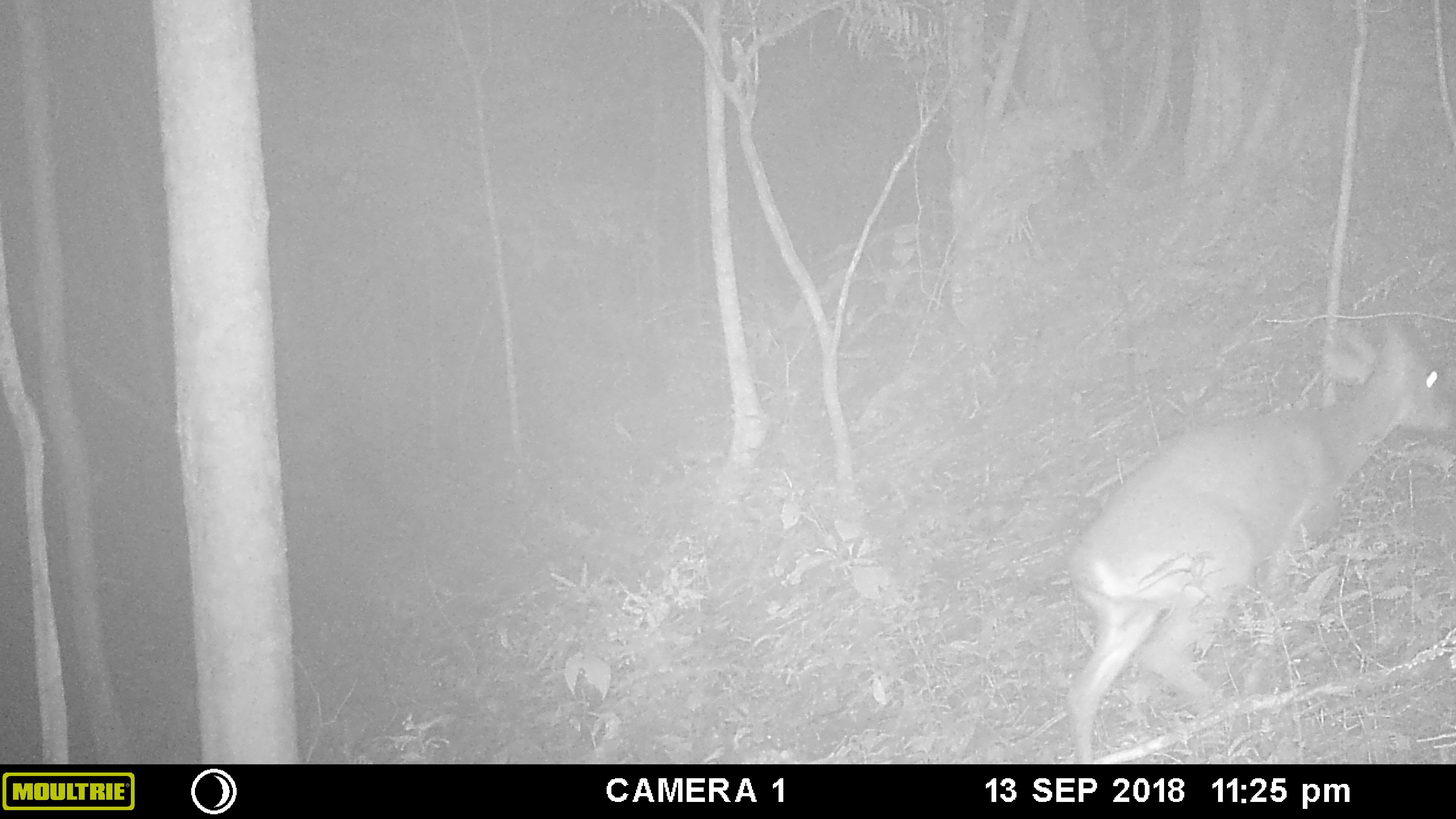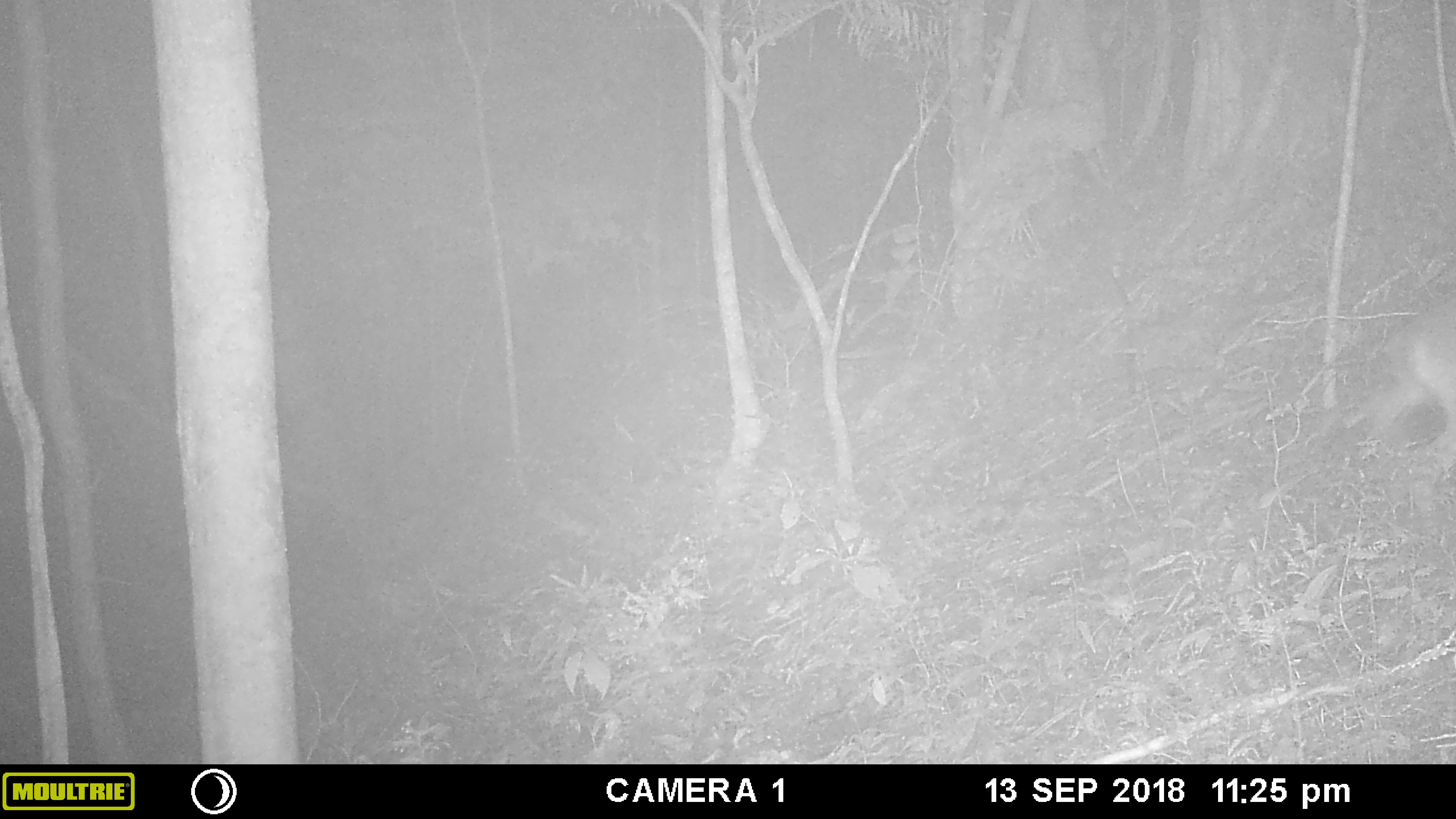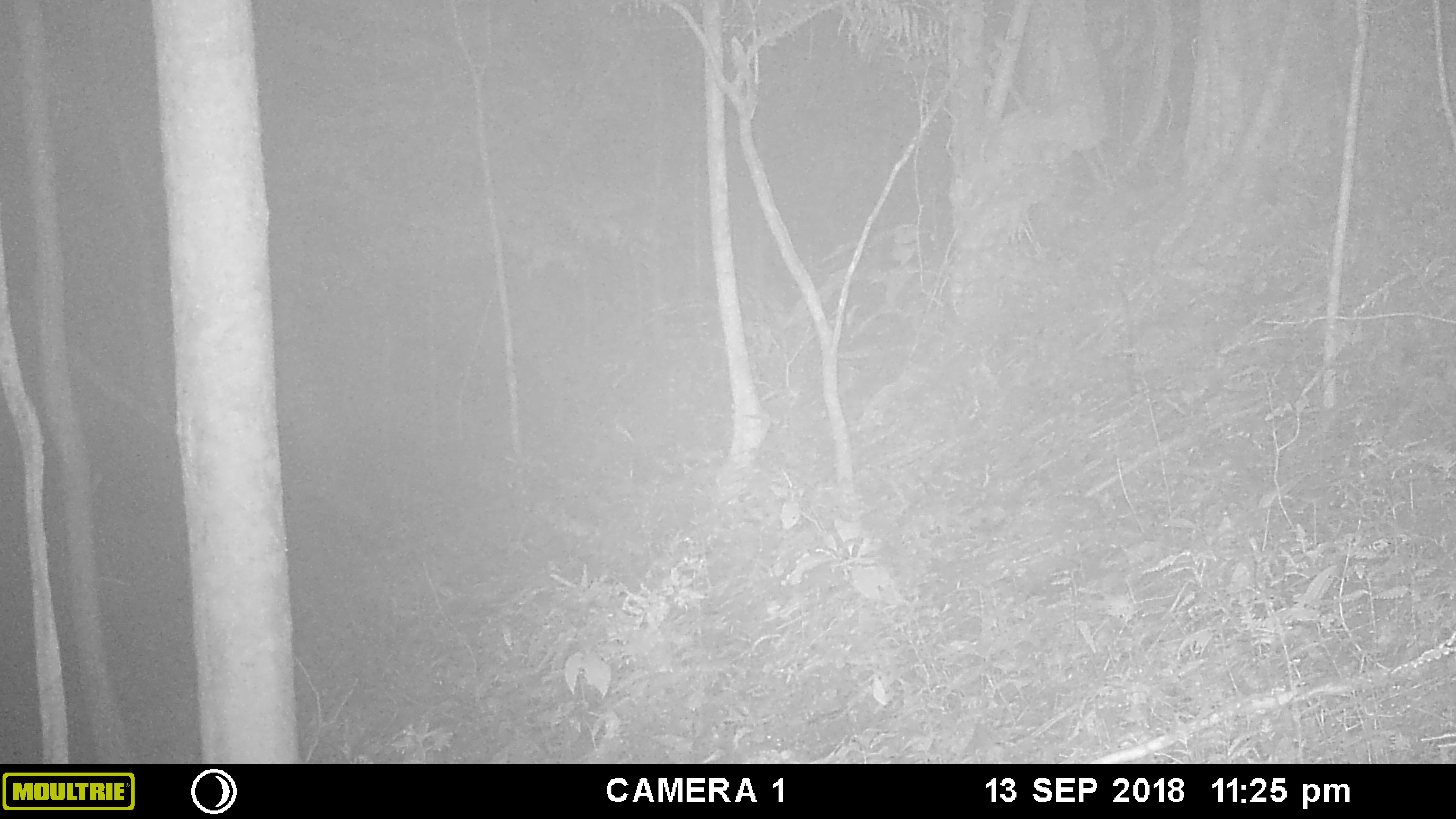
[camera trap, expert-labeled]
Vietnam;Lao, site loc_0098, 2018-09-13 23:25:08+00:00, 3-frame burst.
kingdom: Animalia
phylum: Chordata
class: Mammalia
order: Artiodactyla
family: Cervidae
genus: Muntiacus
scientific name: Muntiacus vuquangensis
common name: large-antlered muntjac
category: large antlered muntjac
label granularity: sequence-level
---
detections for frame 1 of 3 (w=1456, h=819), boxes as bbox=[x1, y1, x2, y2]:
large antlered muntjac: bbox=[1053, 307, 1455, 764]; bbox=[1066, 305, 1067, 306]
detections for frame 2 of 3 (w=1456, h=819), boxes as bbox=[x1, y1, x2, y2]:
large antlered muntjac: bbox=[1363, 294, 1456, 462]